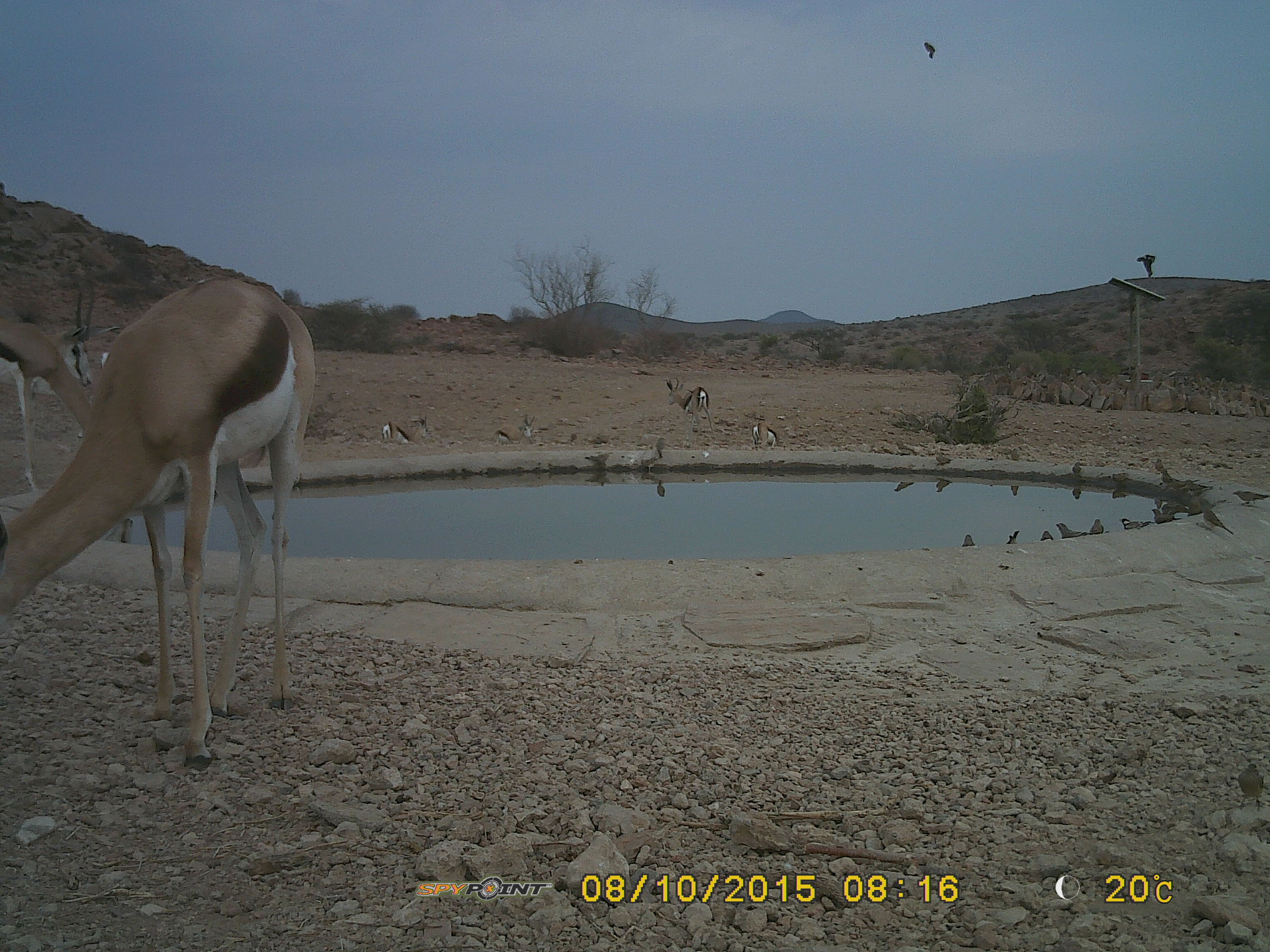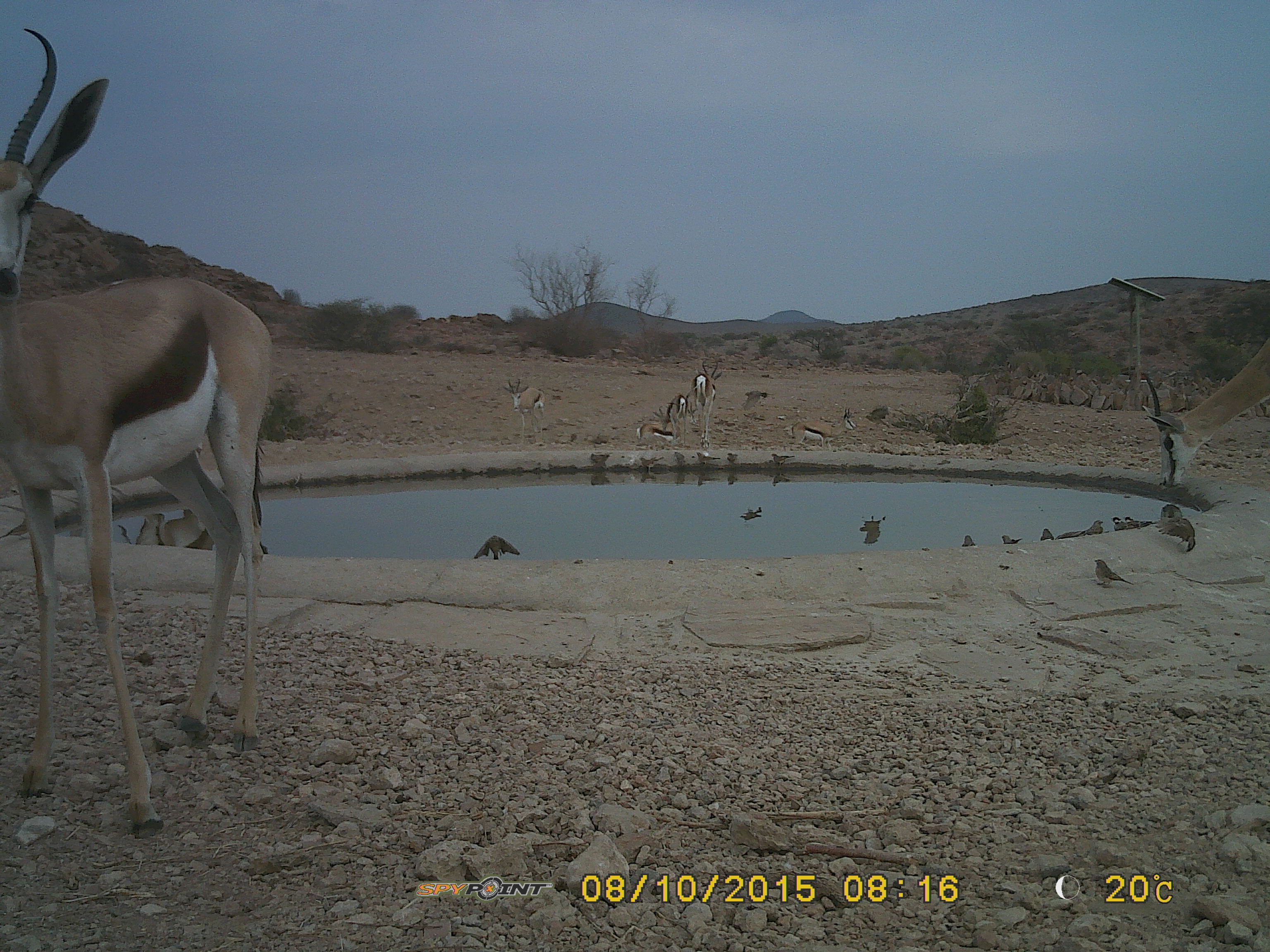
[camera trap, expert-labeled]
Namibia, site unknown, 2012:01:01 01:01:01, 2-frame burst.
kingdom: Animalia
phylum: Chordata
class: Mammalia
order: Artiodactyla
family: Bovidae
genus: Antidorcas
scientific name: Antidorcas marsupialis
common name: springbok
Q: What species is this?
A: Antidorcas marsupialis (springbok).